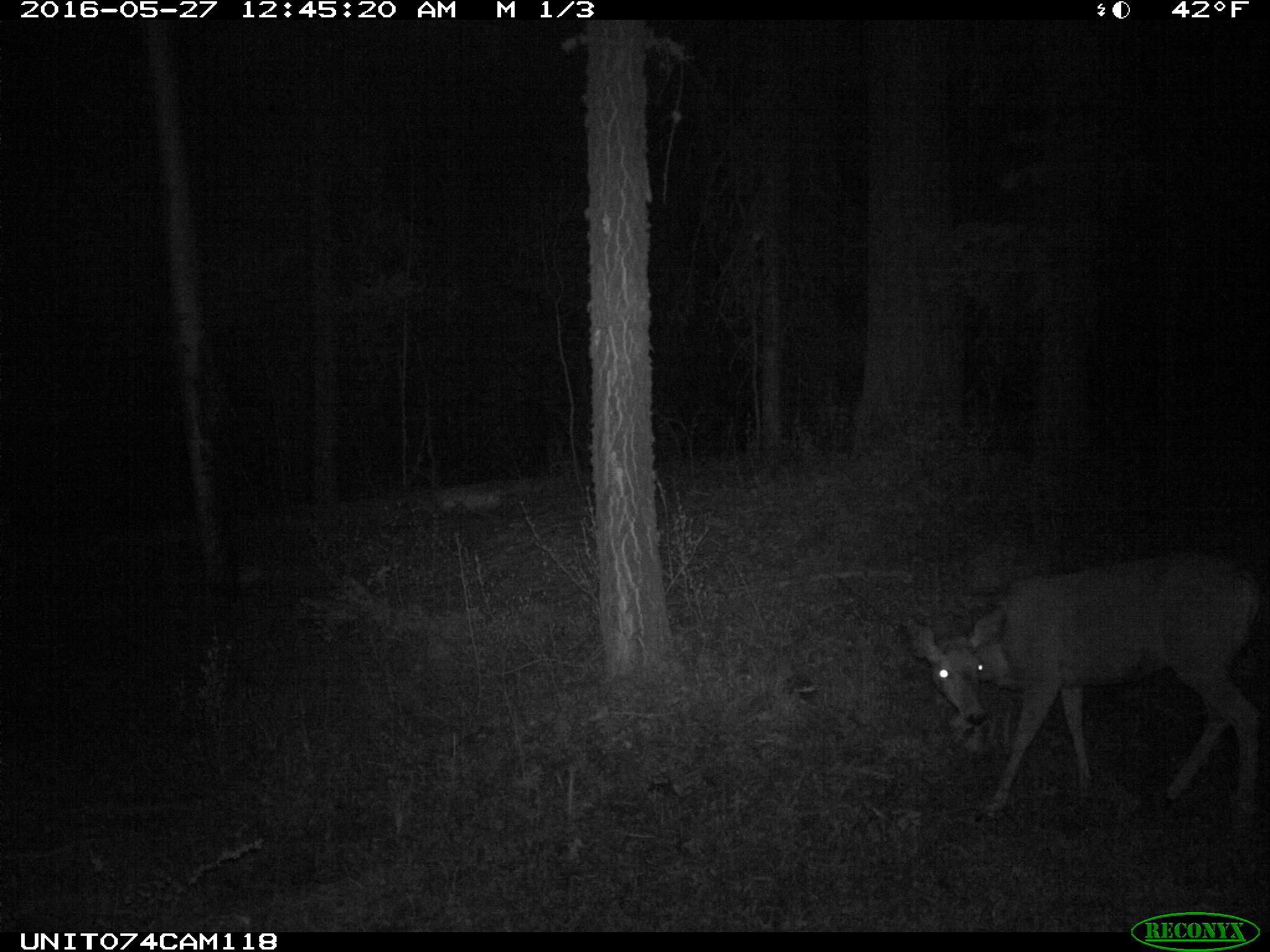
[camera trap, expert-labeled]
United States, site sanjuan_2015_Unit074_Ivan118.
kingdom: Animalia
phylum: Chordata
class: Mammalia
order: Artiodactyla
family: Cervidae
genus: Odocoileus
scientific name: Odocoileus hemionus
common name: mule deer